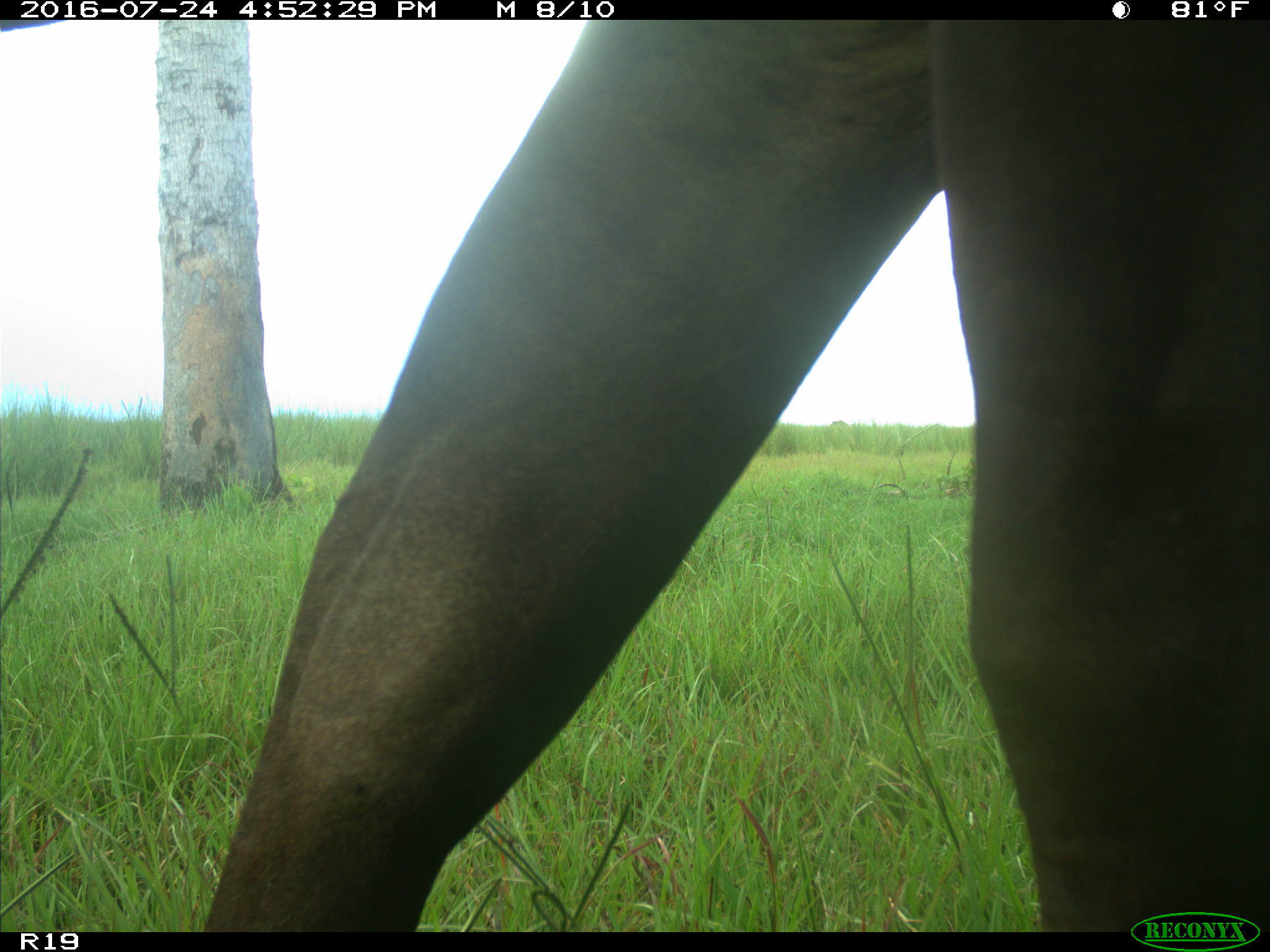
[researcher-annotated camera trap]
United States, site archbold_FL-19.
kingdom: Animalia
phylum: Chordata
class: Mammalia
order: Artiodactyla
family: Bovidae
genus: Bos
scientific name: Bos taurus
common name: domestic cow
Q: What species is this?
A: Bos taurus (domestic cow).